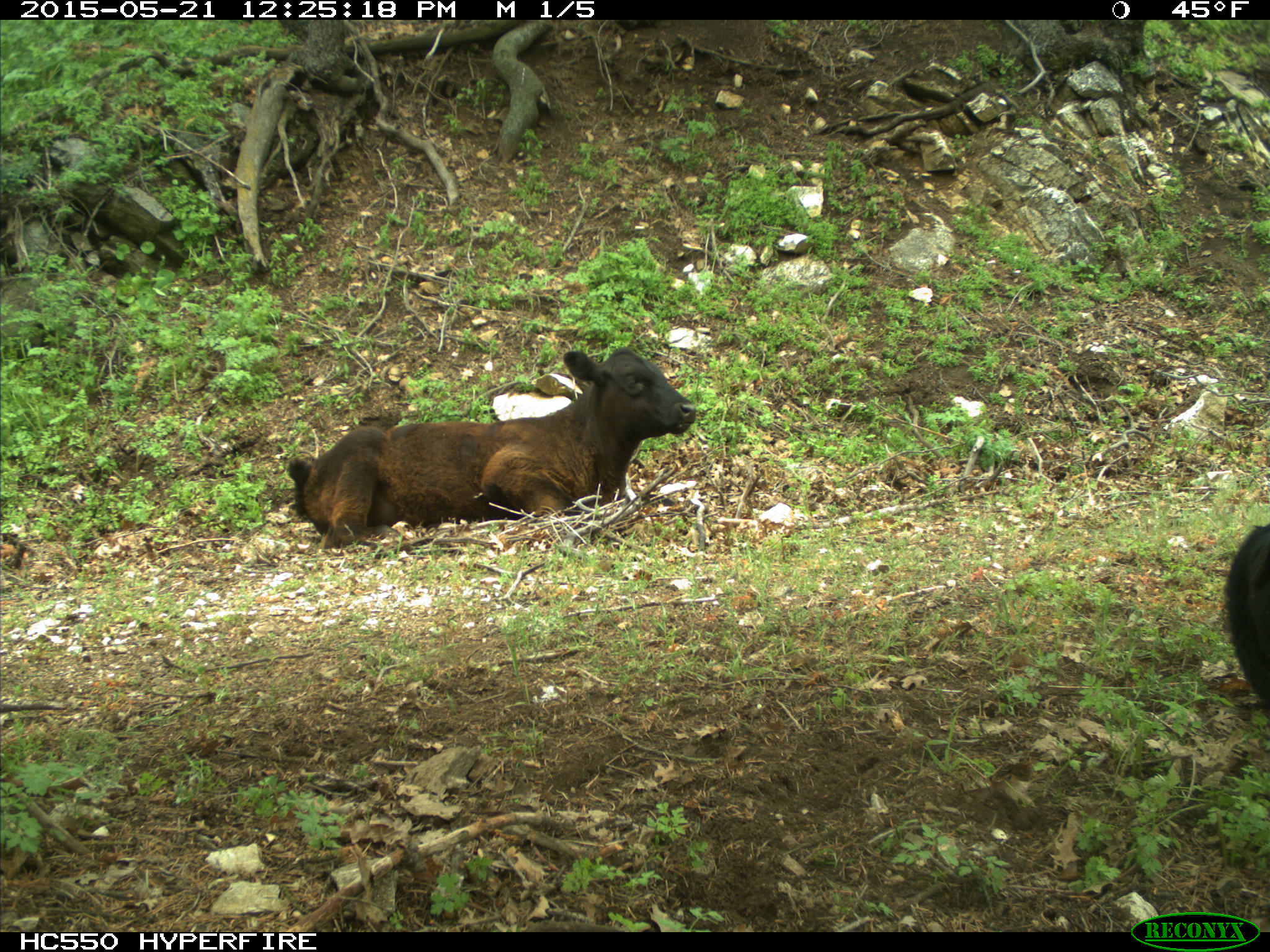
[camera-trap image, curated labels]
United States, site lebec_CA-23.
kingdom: Animalia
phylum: Chordata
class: Mammalia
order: Artiodactyla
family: Bovidae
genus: Bos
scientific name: Bos taurus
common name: domestic cow